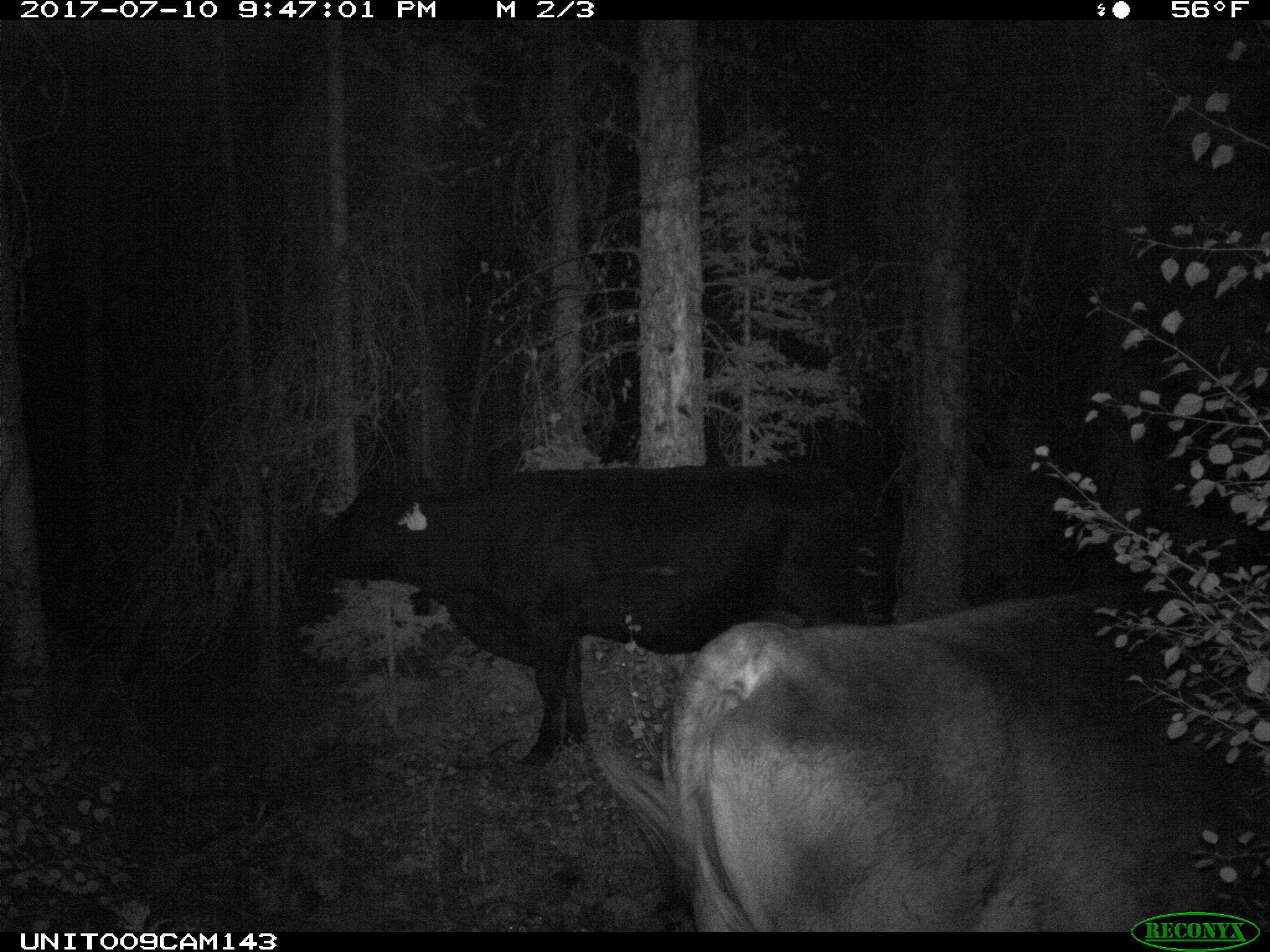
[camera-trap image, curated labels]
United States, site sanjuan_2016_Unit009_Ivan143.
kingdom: Animalia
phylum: Chordata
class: Mammalia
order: Artiodactyla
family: Bovidae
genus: Bos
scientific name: Bos taurus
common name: domestic cow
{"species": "Bos taurus (domestic cow)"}